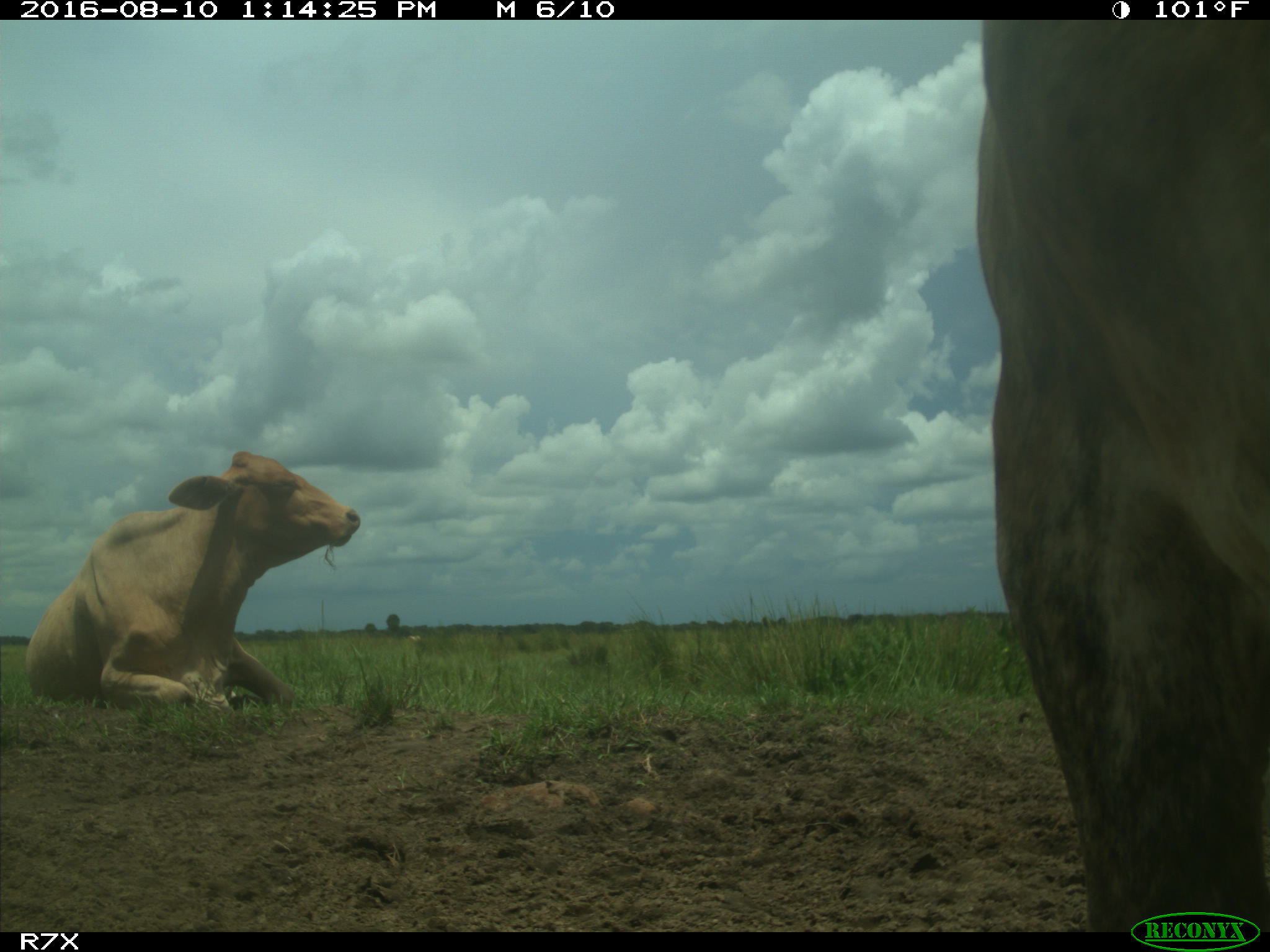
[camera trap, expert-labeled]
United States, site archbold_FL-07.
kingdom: Animalia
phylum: Chordata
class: Mammalia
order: Artiodactyla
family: Bovidae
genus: Bos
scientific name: Bos taurus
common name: domestic cow